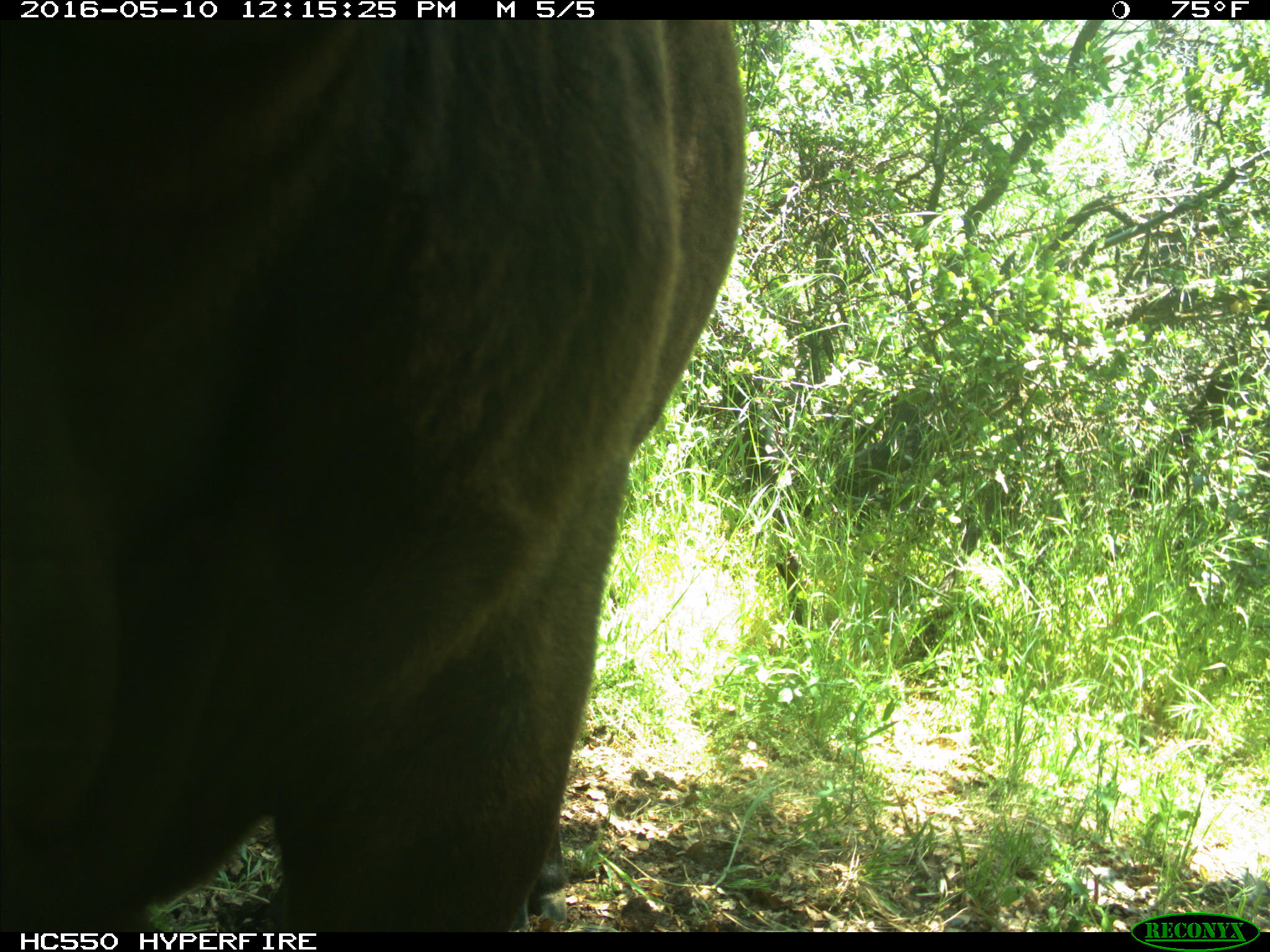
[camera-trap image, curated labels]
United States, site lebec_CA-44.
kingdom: Animalia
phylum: Chordata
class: Mammalia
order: Artiodactyla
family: Bovidae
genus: Bos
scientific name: Bos taurus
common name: domestic cow